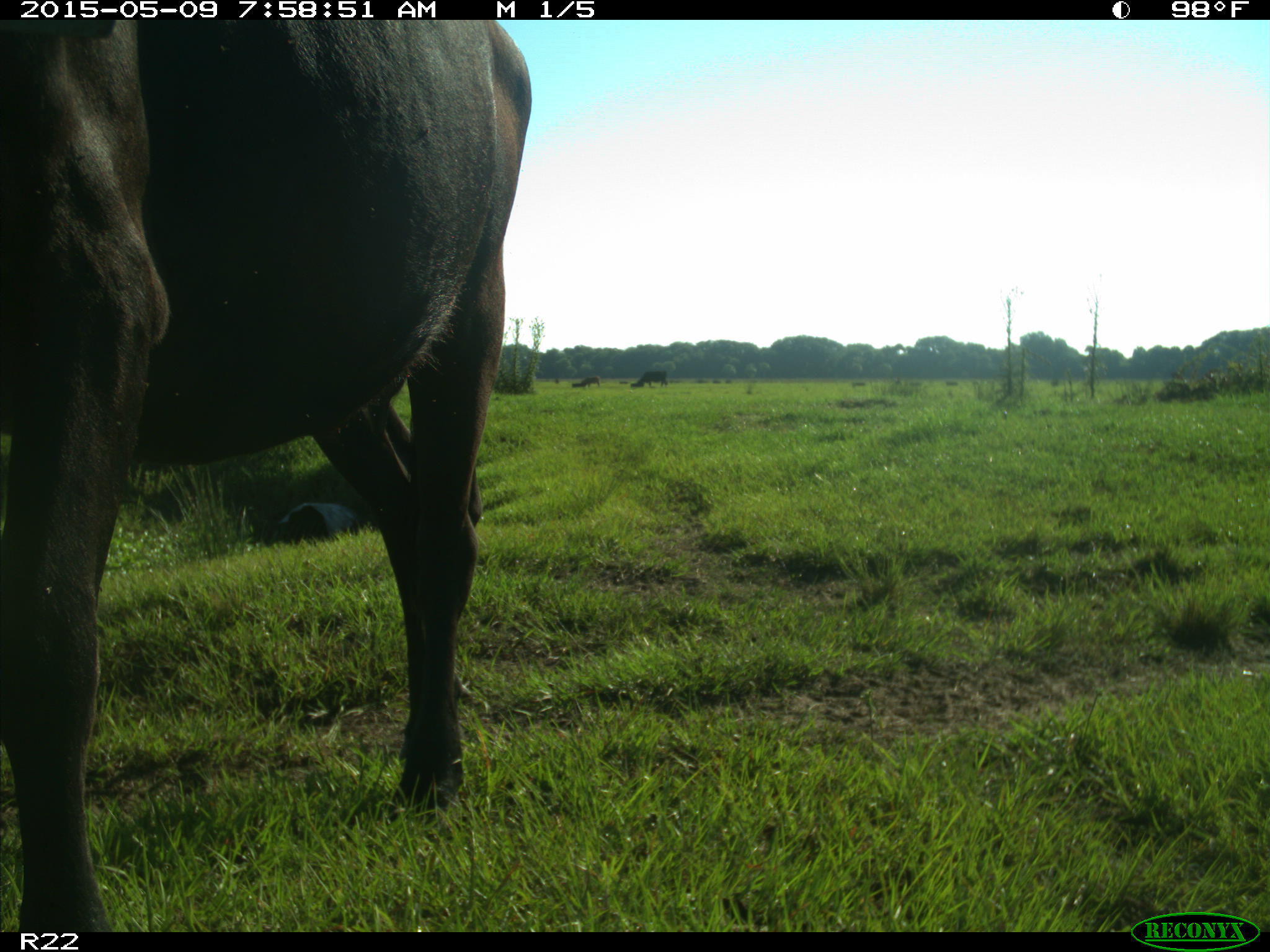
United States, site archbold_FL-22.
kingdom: Animalia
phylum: Chordata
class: Mammalia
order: Artiodactyla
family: Bovidae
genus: Bos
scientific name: Bos taurus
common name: domestic cow